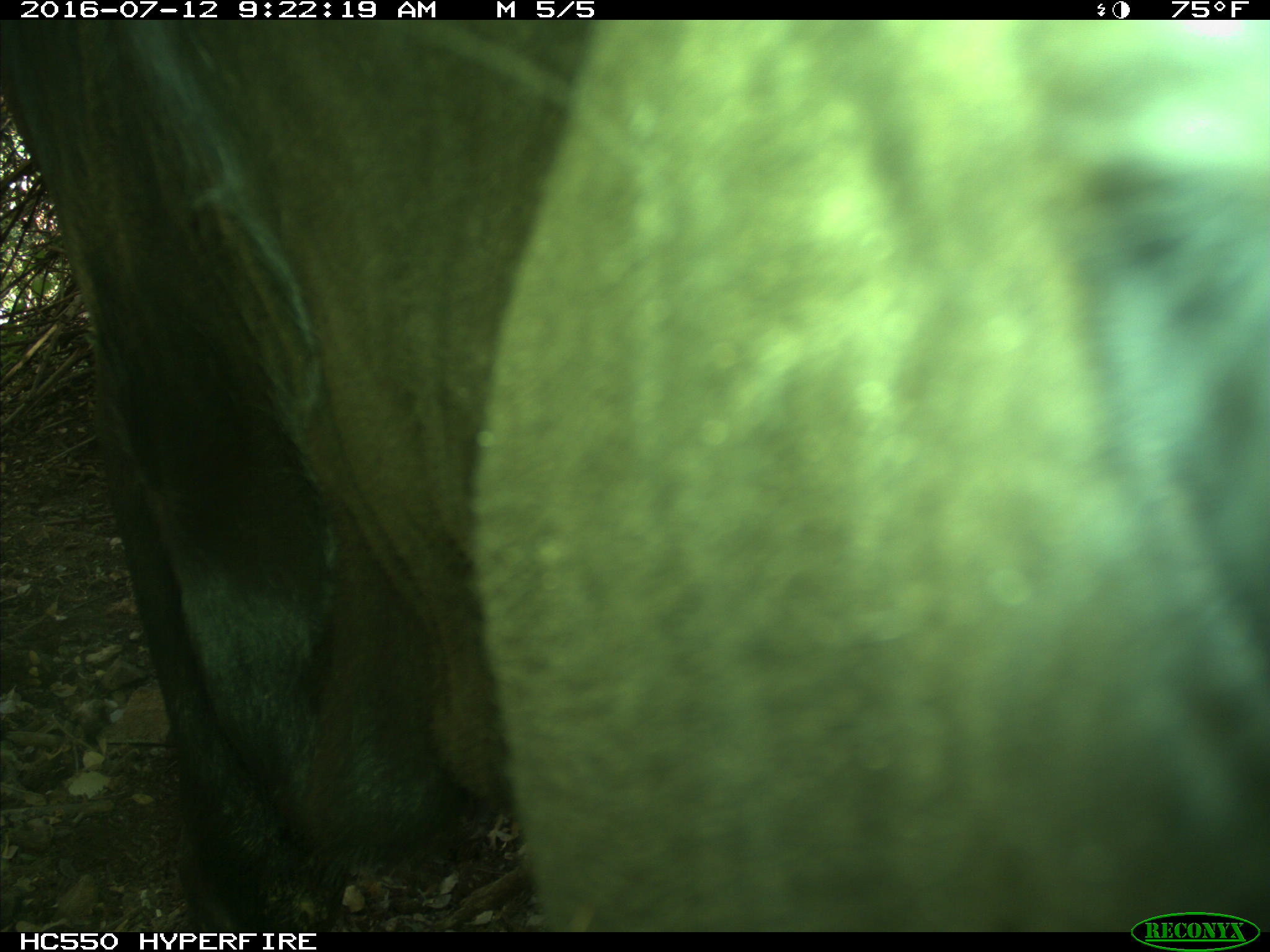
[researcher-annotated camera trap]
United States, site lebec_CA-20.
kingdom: Animalia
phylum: Chordata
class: Mammalia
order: Artiodactyla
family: Bovidae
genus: Bos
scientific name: Bos taurus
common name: domestic cow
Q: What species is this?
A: Bos taurus (domestic cow).